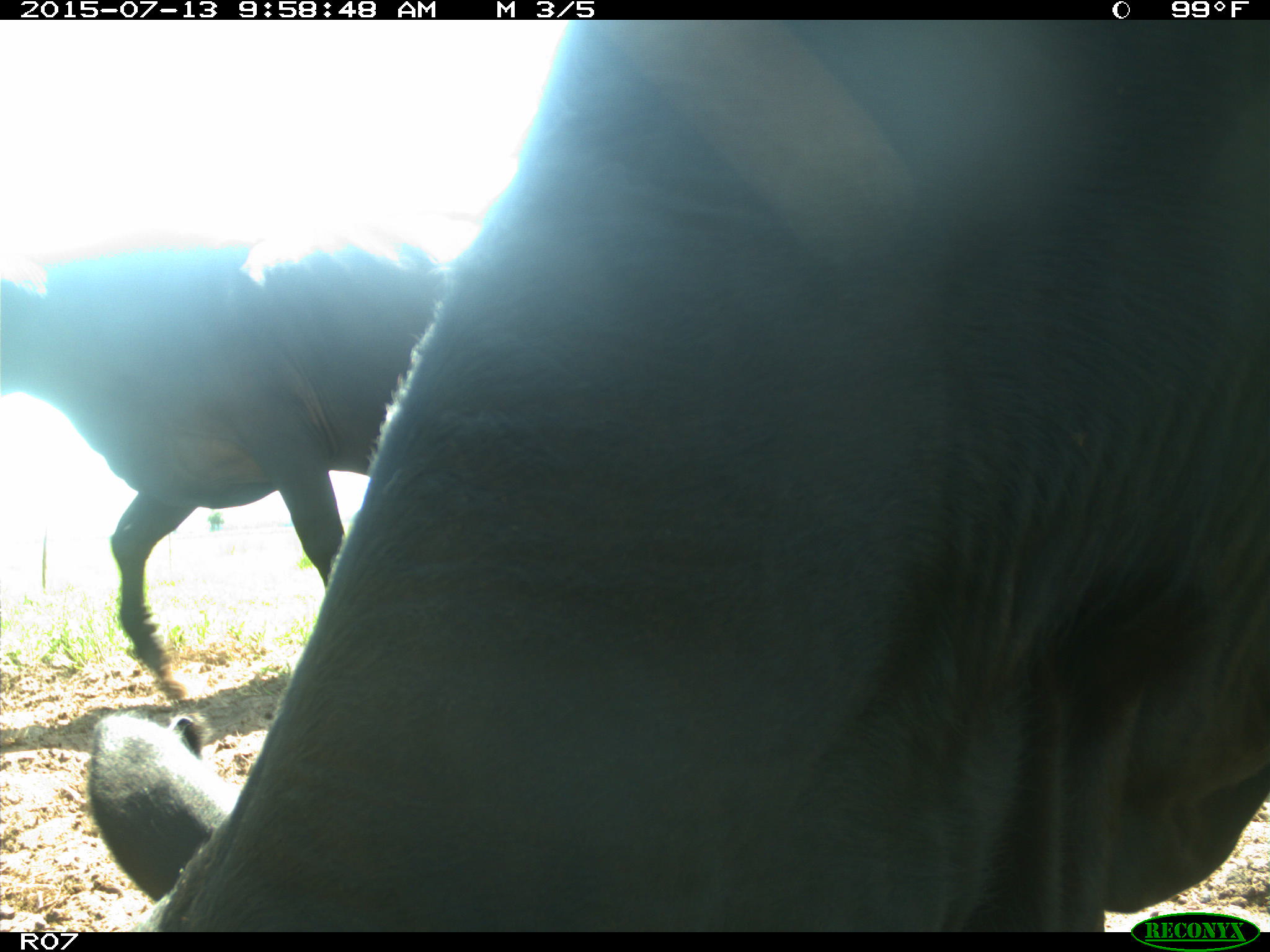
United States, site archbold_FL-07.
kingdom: Animalia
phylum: Chordata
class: Mammalia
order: Artiodactyla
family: Bovidae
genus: Bos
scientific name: Bos taurus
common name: domestic cow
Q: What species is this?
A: Bos taurus (domestic cow).